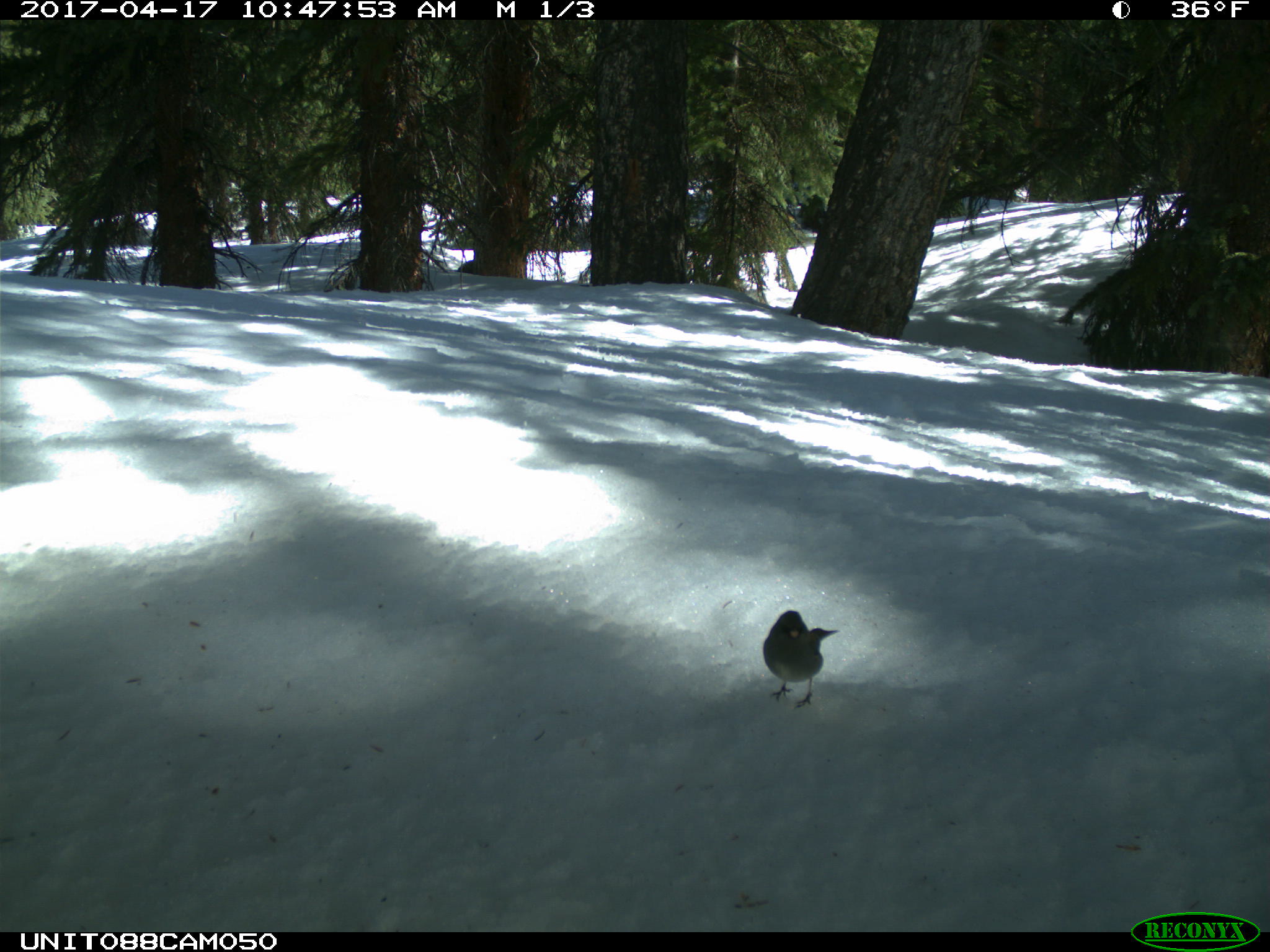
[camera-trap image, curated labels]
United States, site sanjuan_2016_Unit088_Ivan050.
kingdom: Animalia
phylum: Chordata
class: Aves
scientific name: Aves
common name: birds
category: unidentified bird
Unidentified bird (birds) (Aves).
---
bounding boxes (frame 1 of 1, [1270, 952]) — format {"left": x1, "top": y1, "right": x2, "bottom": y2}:
animal: {"left": 760, "top": 607, "right": 841, "bottom": 713}